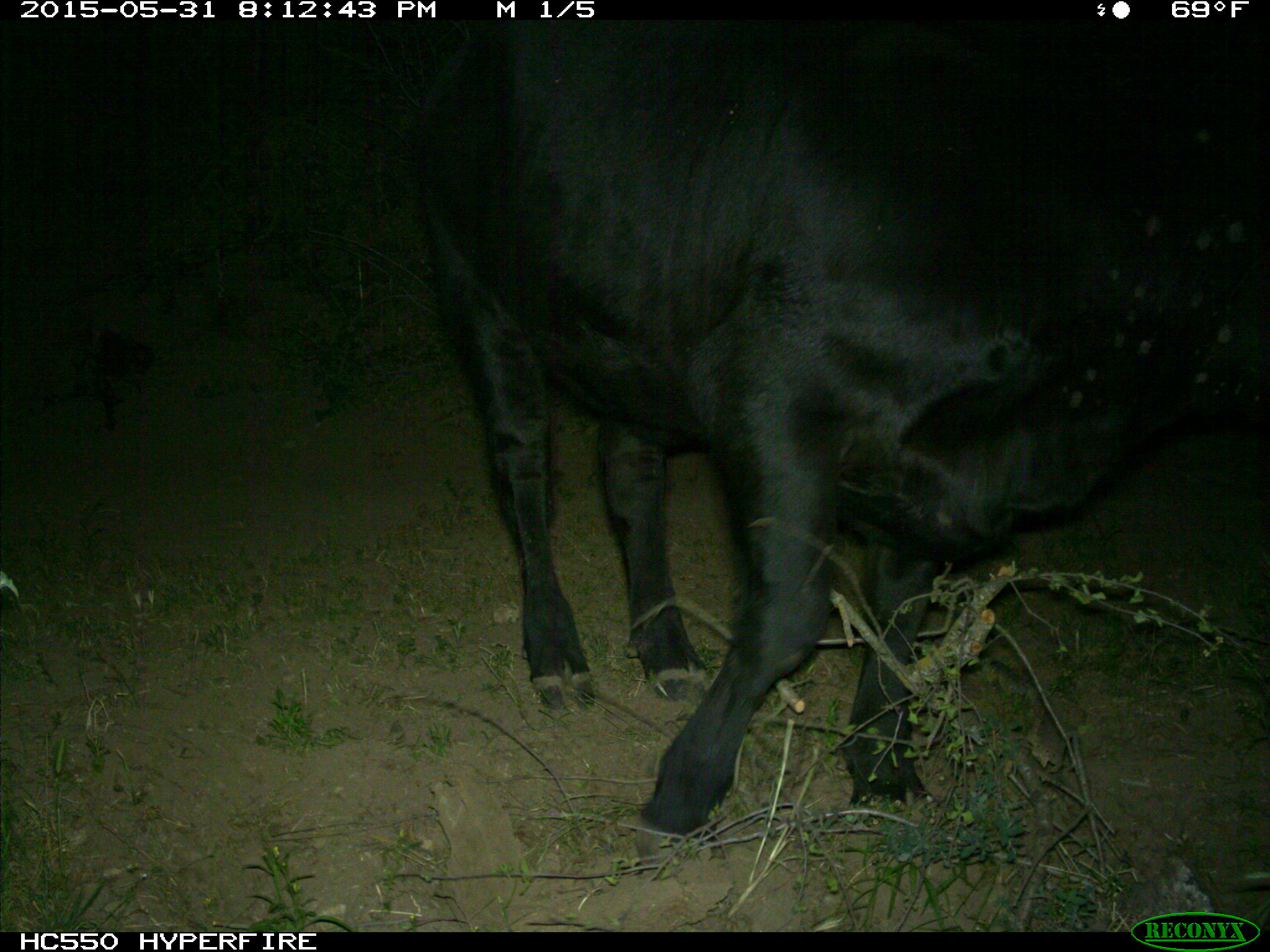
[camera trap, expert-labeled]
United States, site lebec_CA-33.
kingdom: Animalia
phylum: Chordata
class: Mammalia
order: Artiodactyla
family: Bovidae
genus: Bos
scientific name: Bos taurus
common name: domestic cow